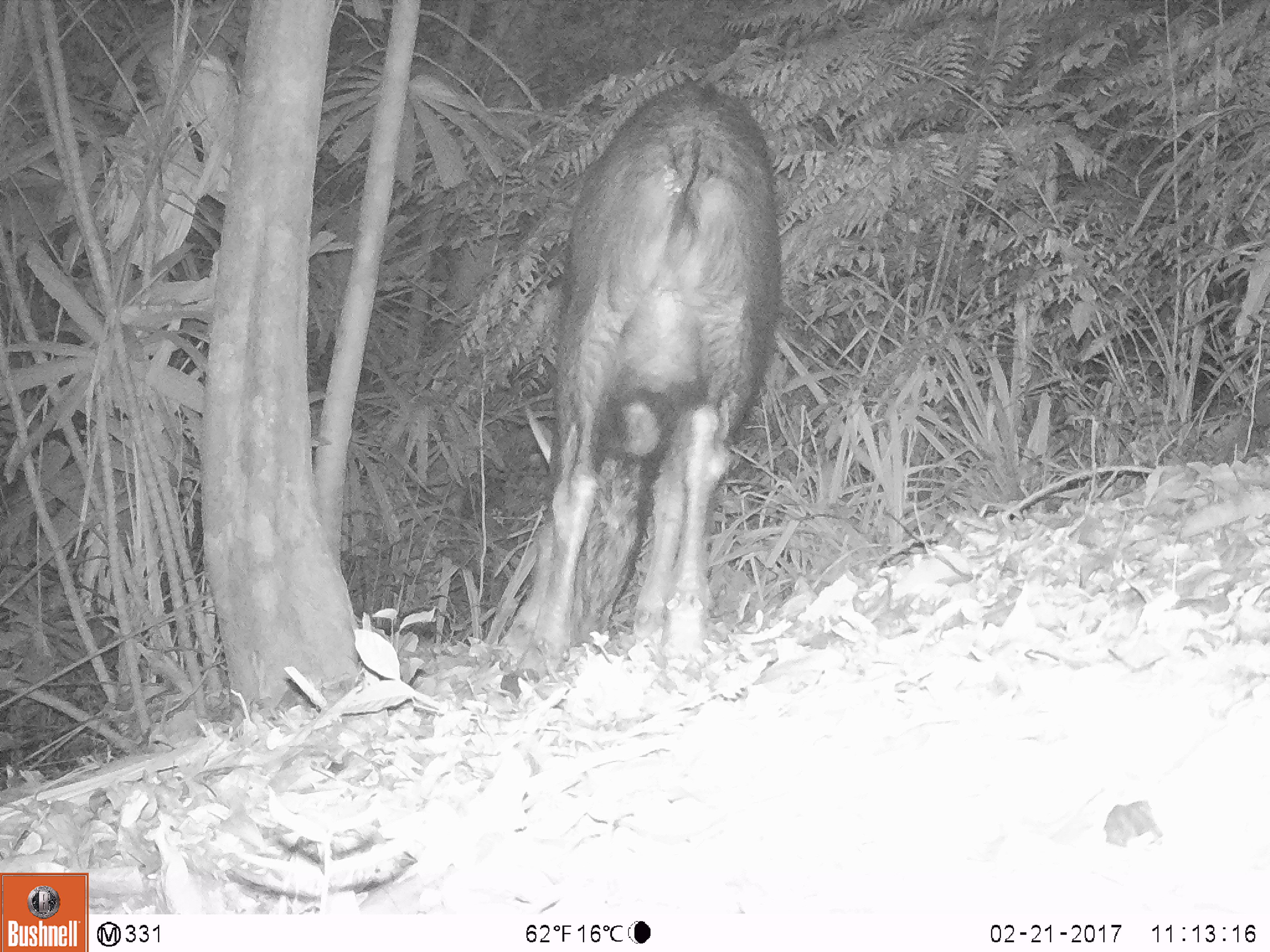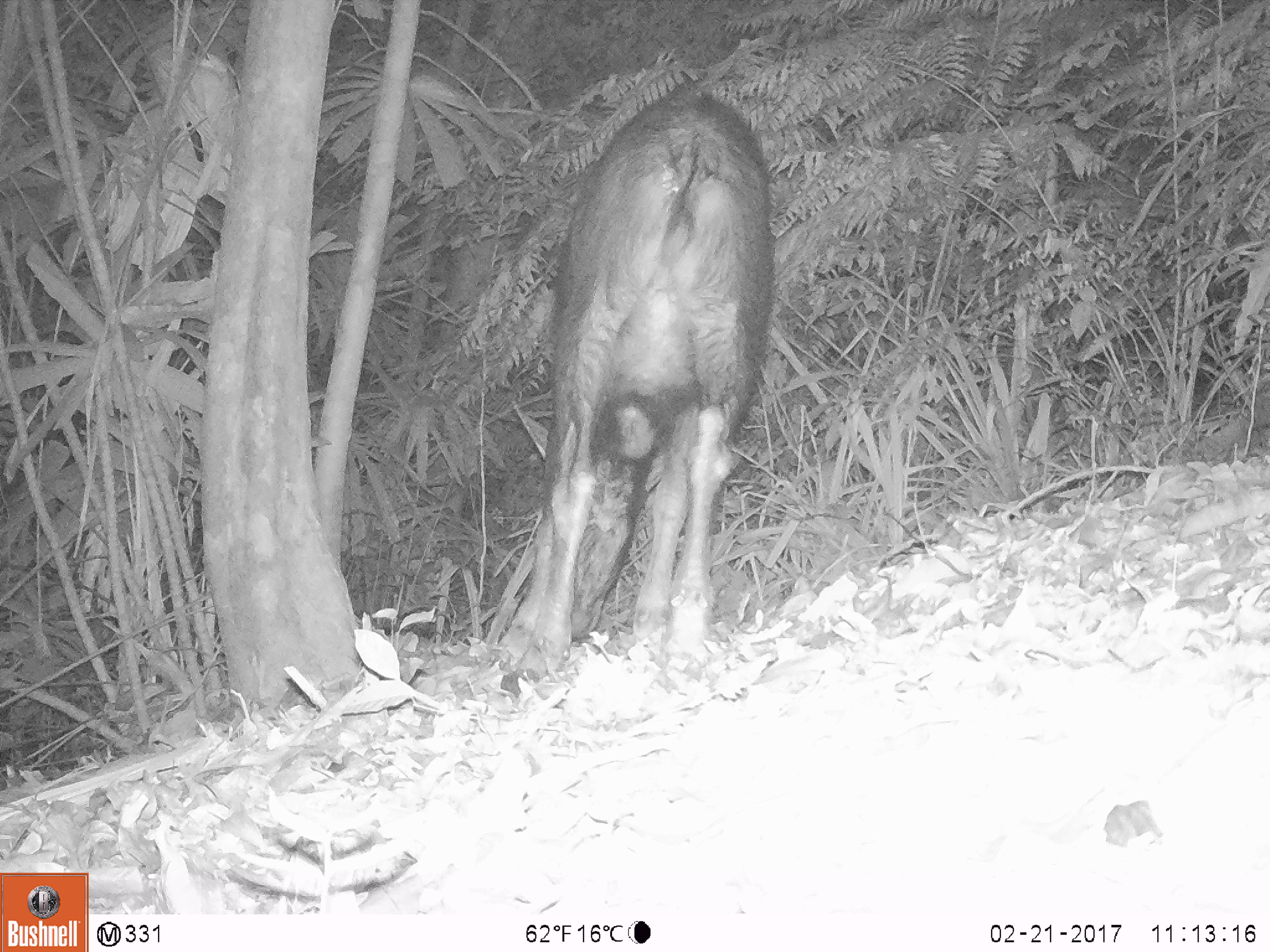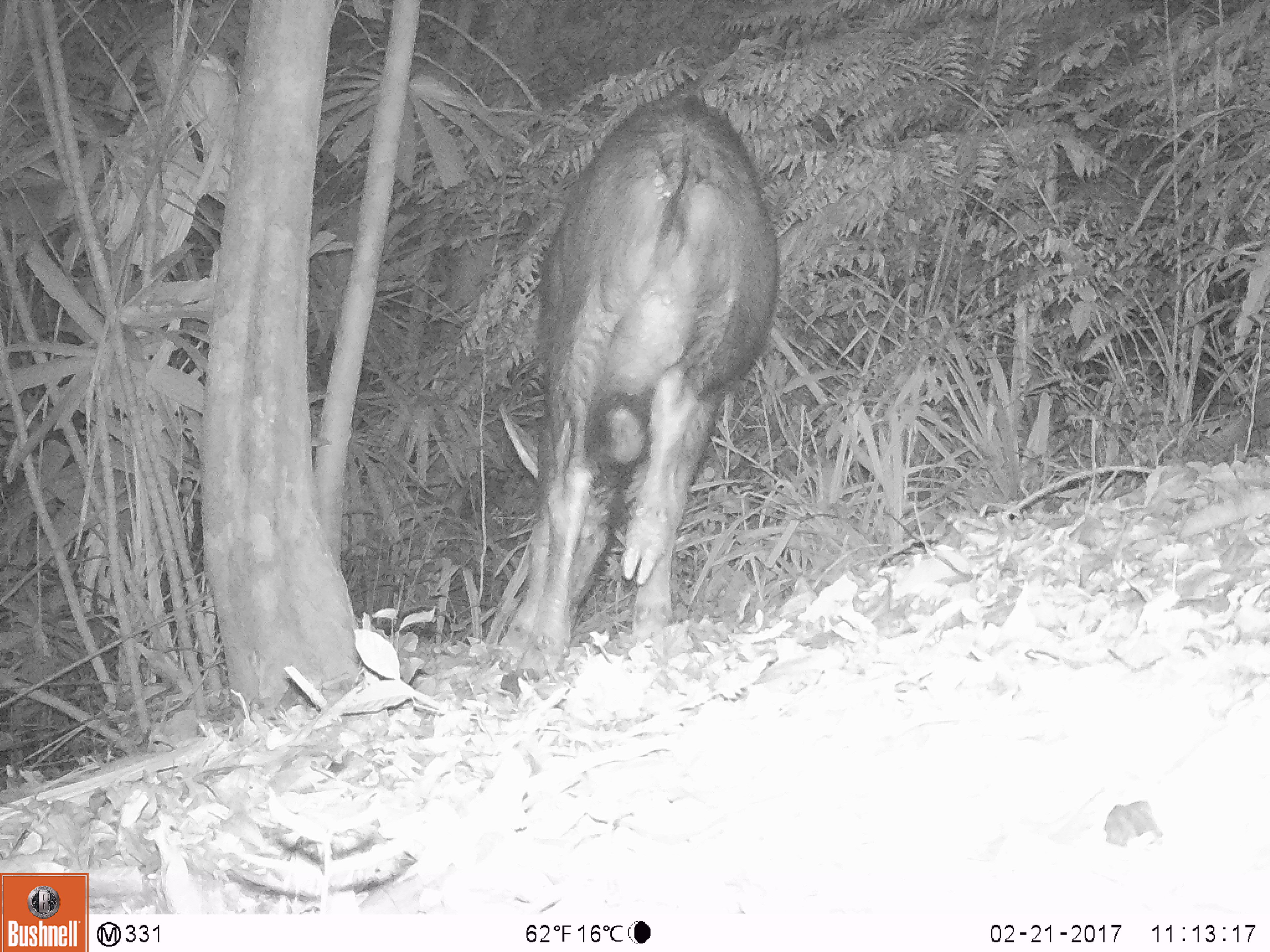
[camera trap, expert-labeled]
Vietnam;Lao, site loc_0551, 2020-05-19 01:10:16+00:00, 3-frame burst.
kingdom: Animalia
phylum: Chordata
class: Mammalia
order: Artiodactyla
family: Bovidae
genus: Capricornis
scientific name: Capricornis sumatraensis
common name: chinese serow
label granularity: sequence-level